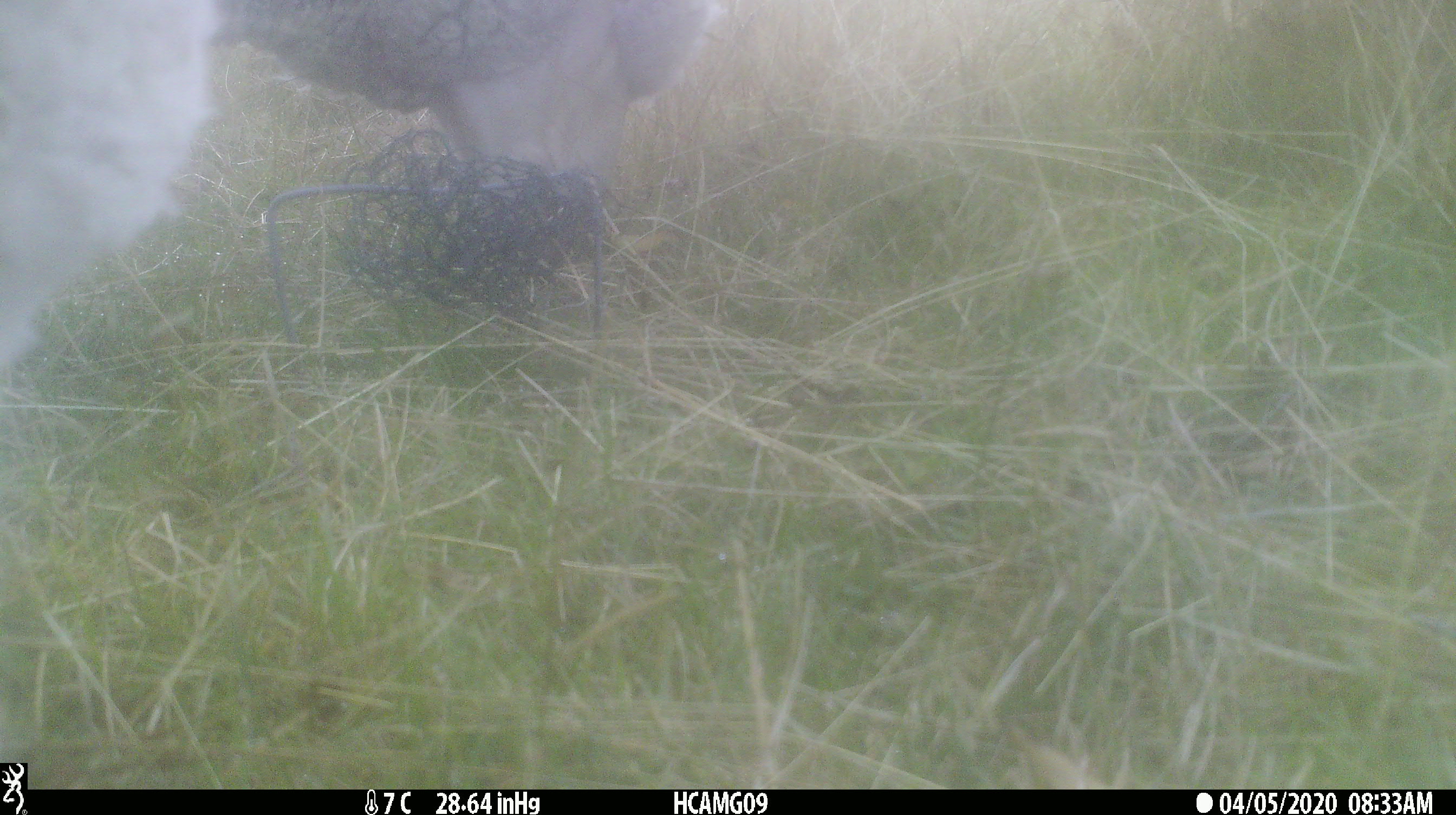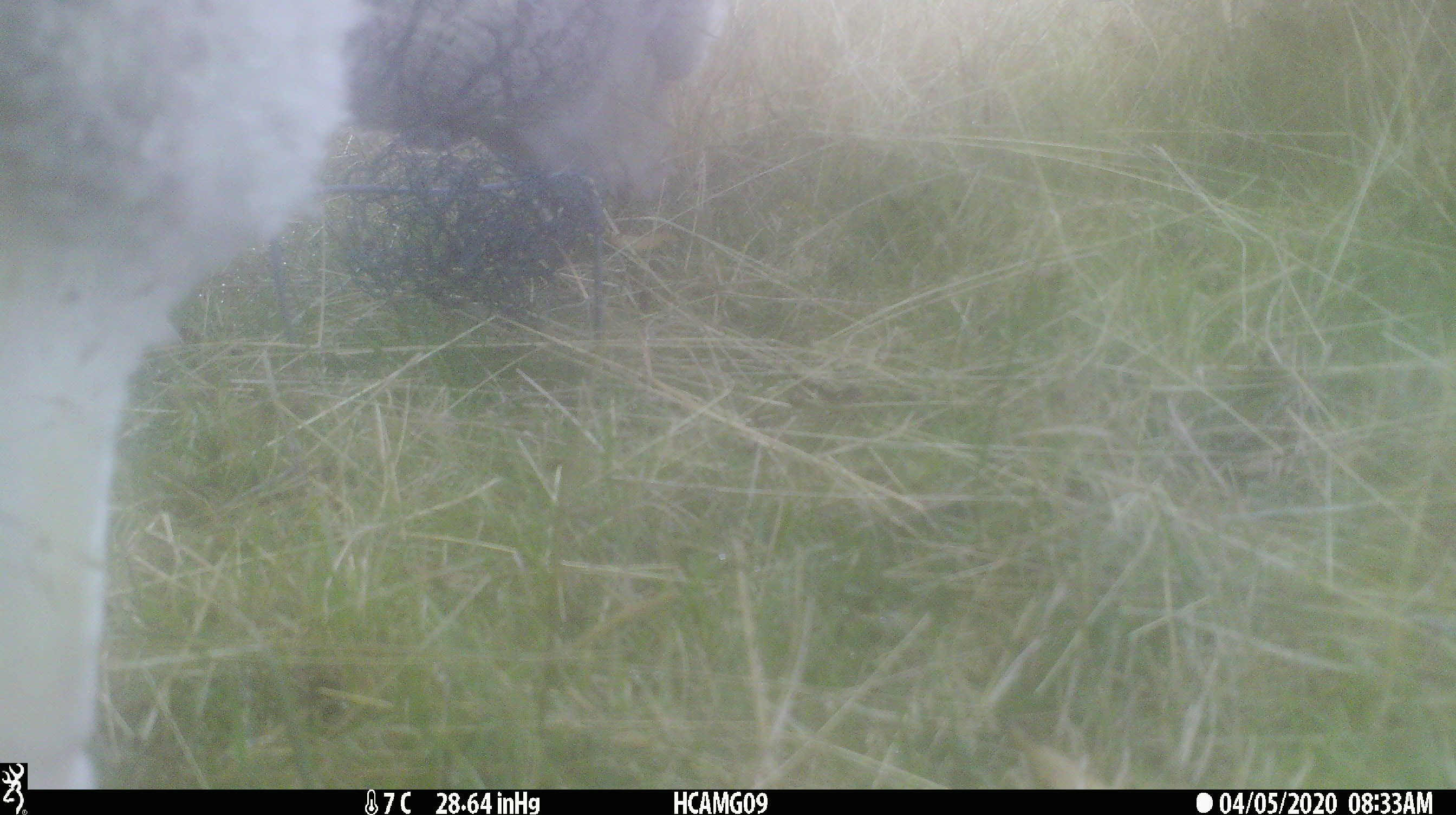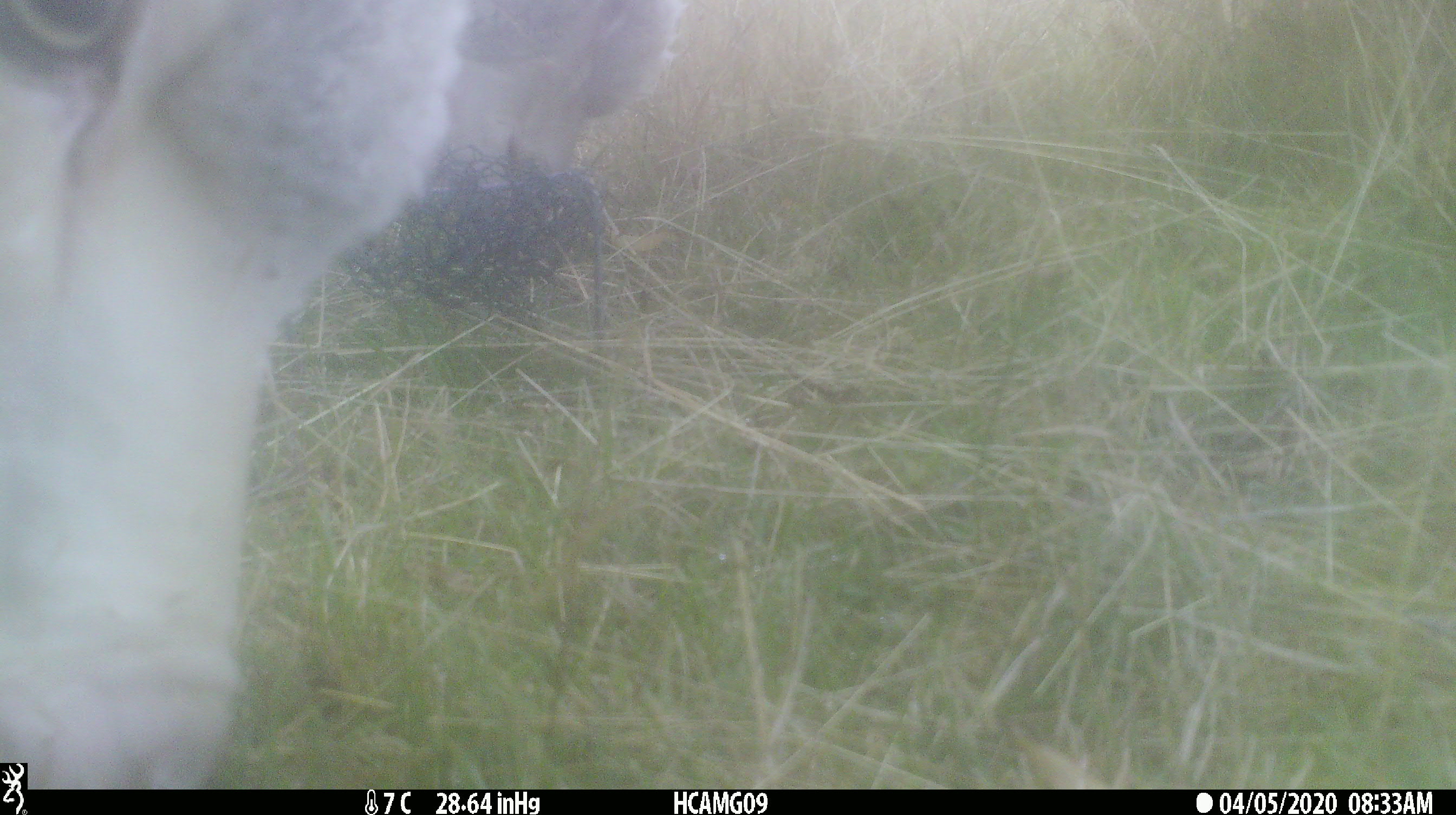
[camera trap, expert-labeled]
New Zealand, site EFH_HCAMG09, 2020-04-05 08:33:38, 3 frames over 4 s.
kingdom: Animalia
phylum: Chordata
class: Mammalia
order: Artiodactyla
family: Bovidae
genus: Ovis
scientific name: Ovis aries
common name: domestic sheep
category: sheep